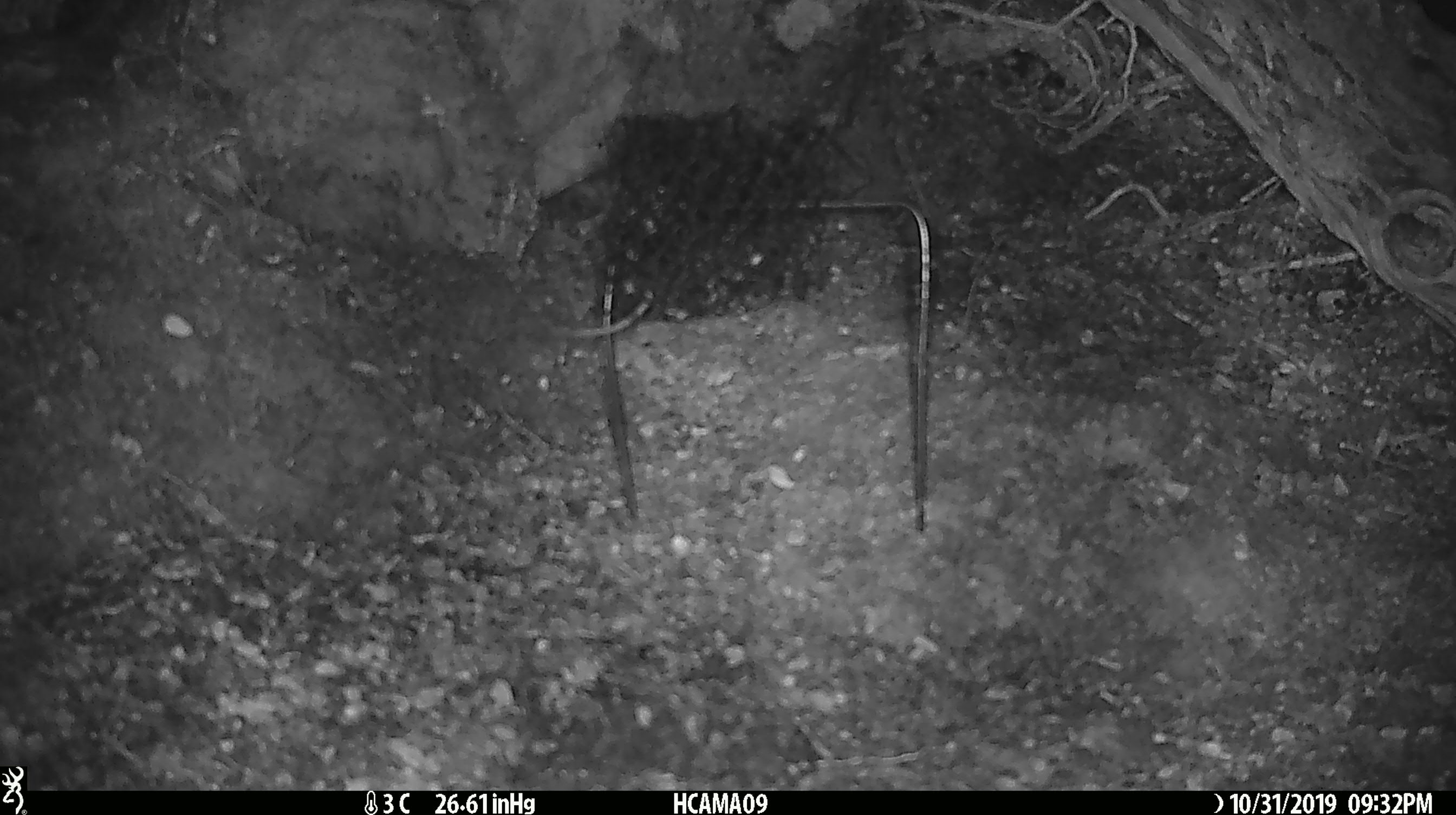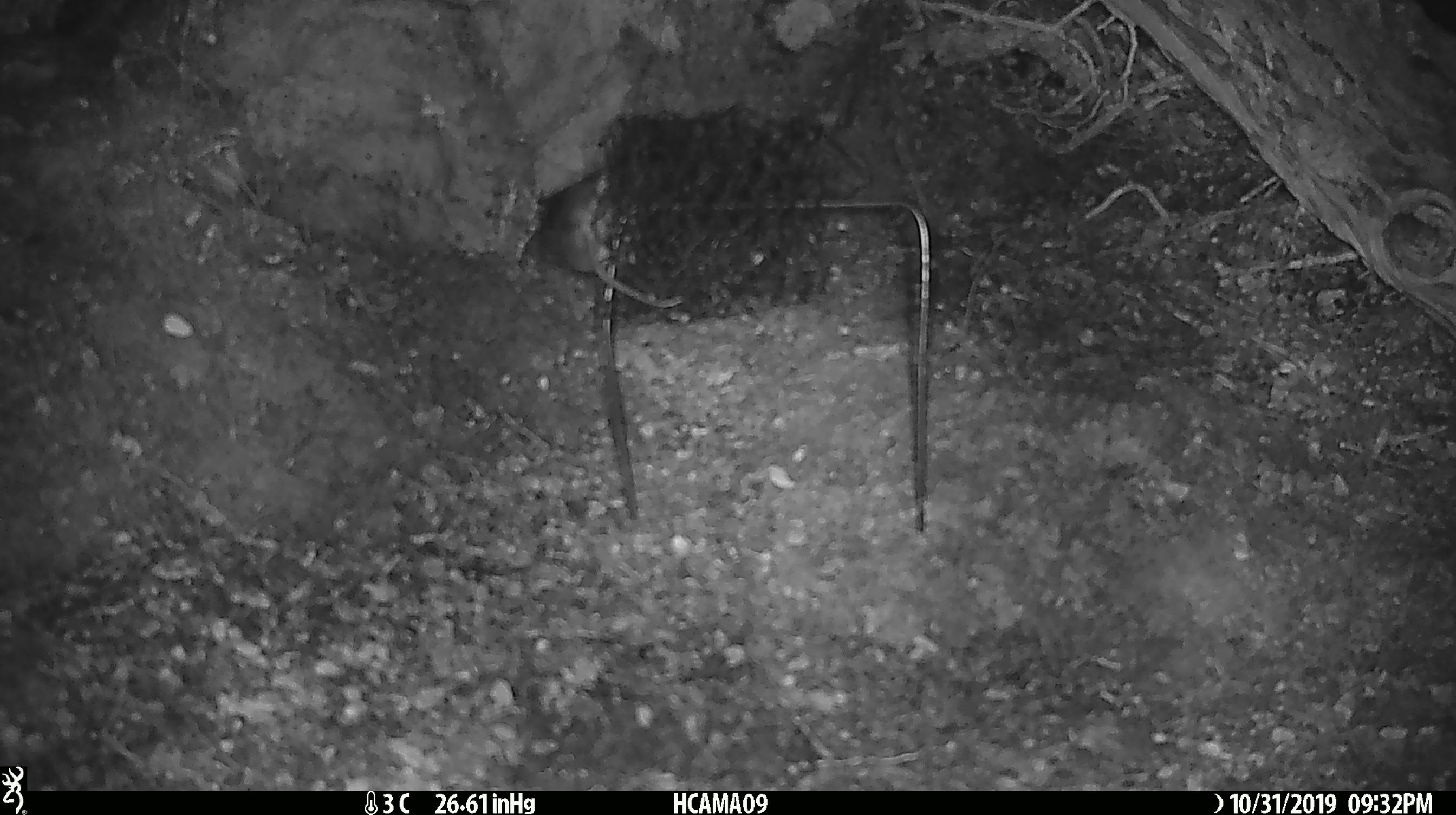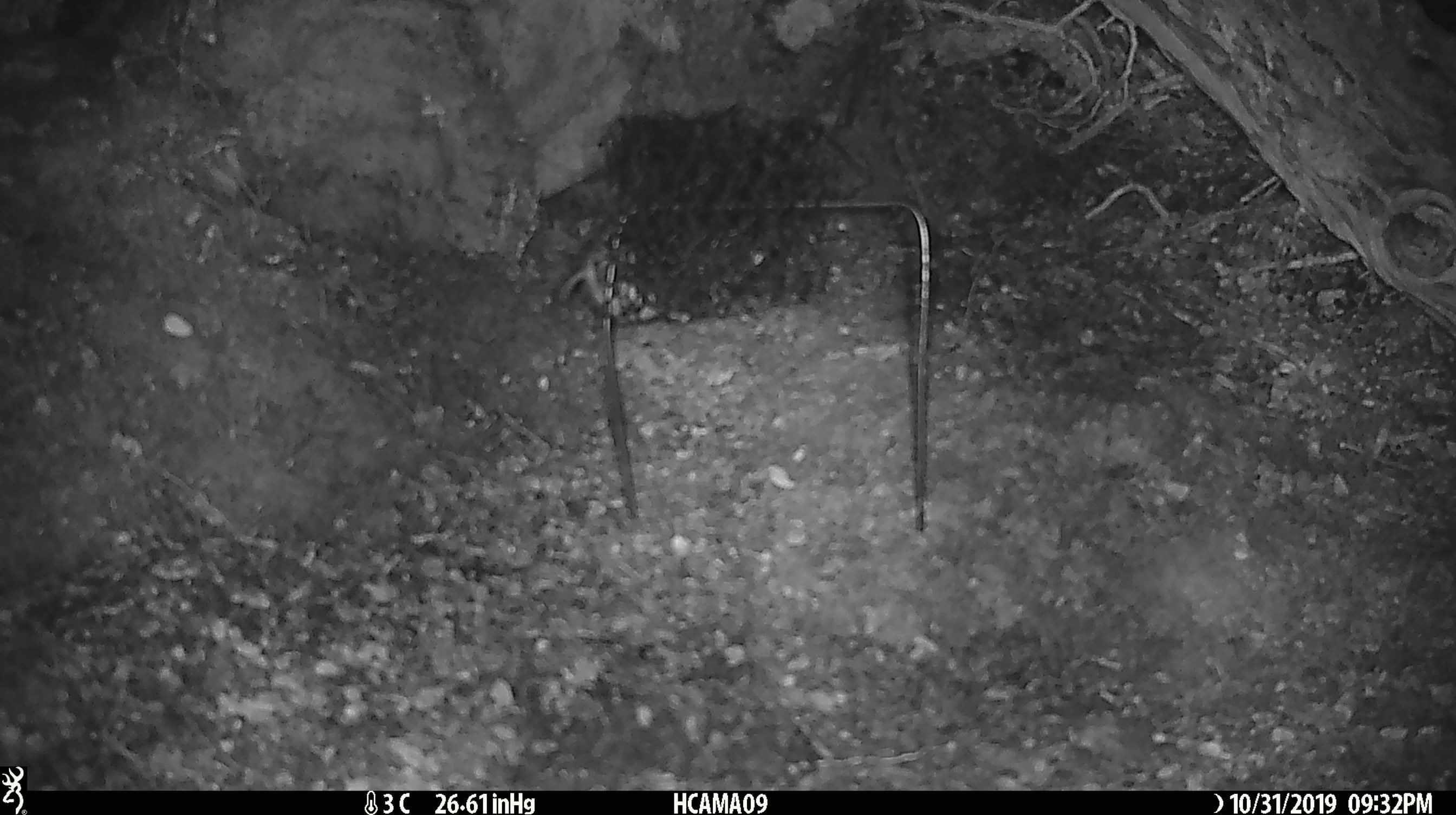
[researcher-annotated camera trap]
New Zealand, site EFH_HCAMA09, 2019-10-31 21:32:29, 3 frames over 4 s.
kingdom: Animalia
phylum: Chordata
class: Mammalia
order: Rodentia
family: Muridae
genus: Mus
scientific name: Mus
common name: mouse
Mouse (Mus).